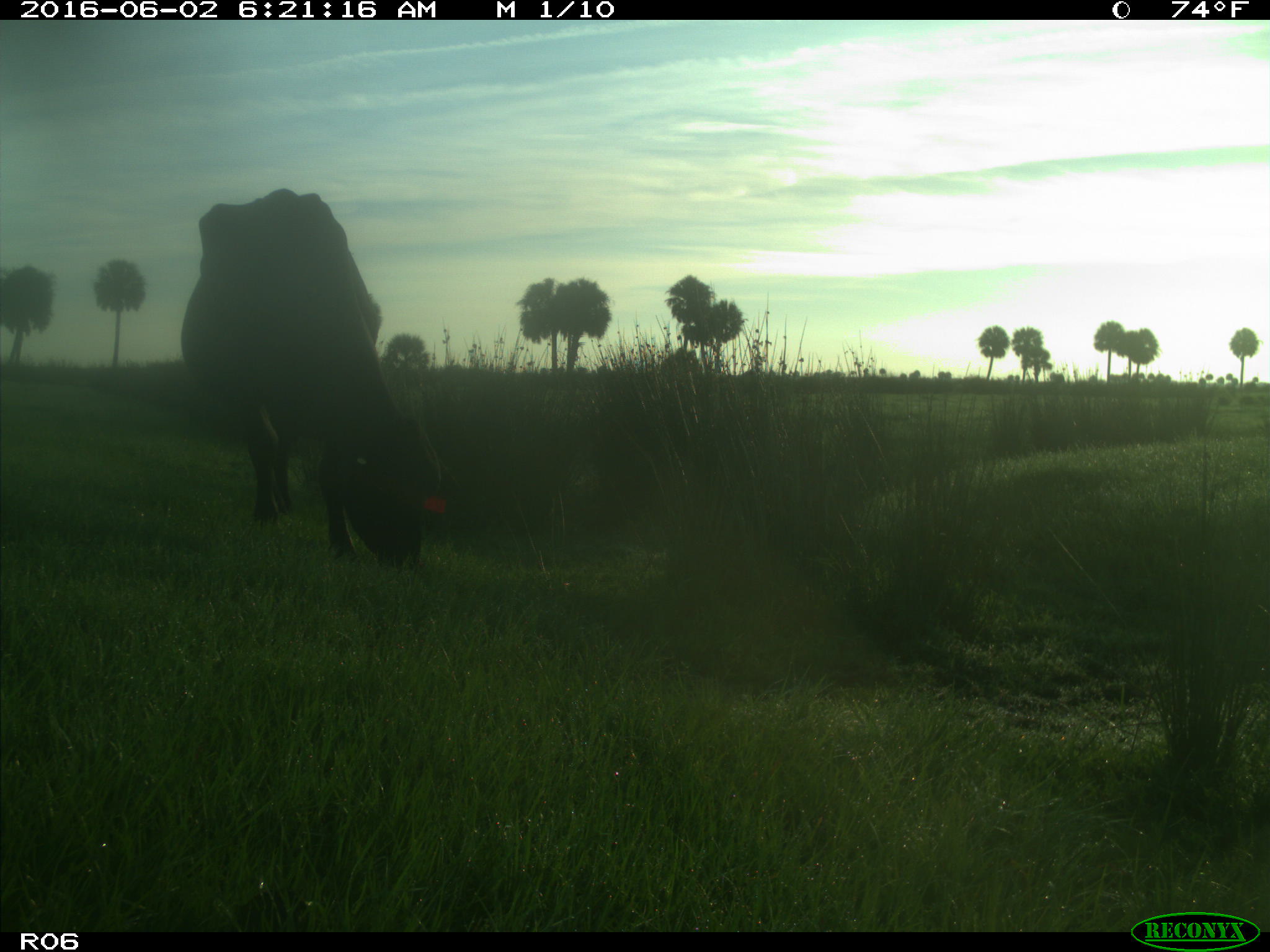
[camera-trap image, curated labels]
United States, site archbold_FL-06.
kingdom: Animalia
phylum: Chordata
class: Mammalia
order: Artiodactyla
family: Bovidae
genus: Bos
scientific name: Bos taurus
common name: domestic cow